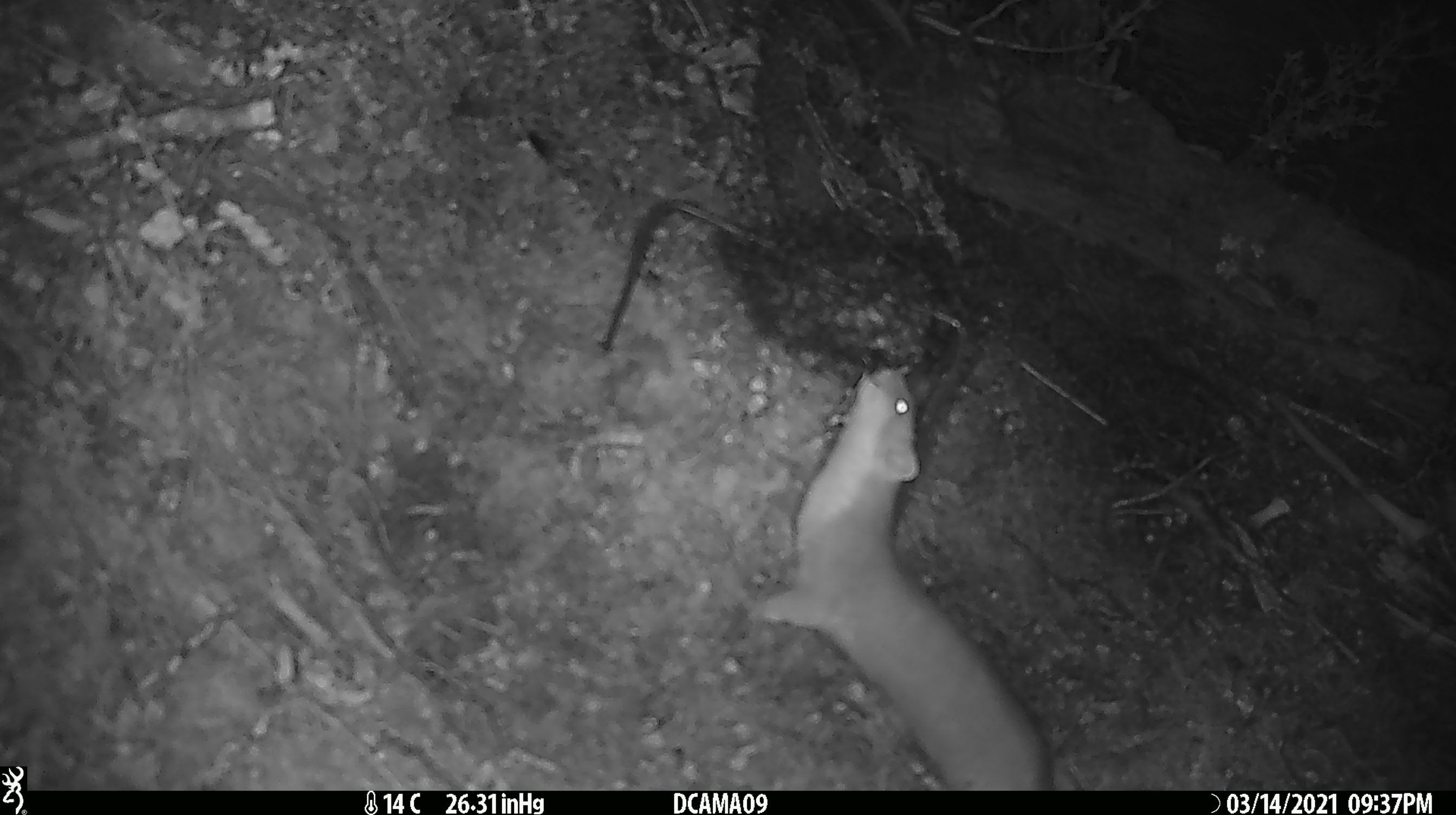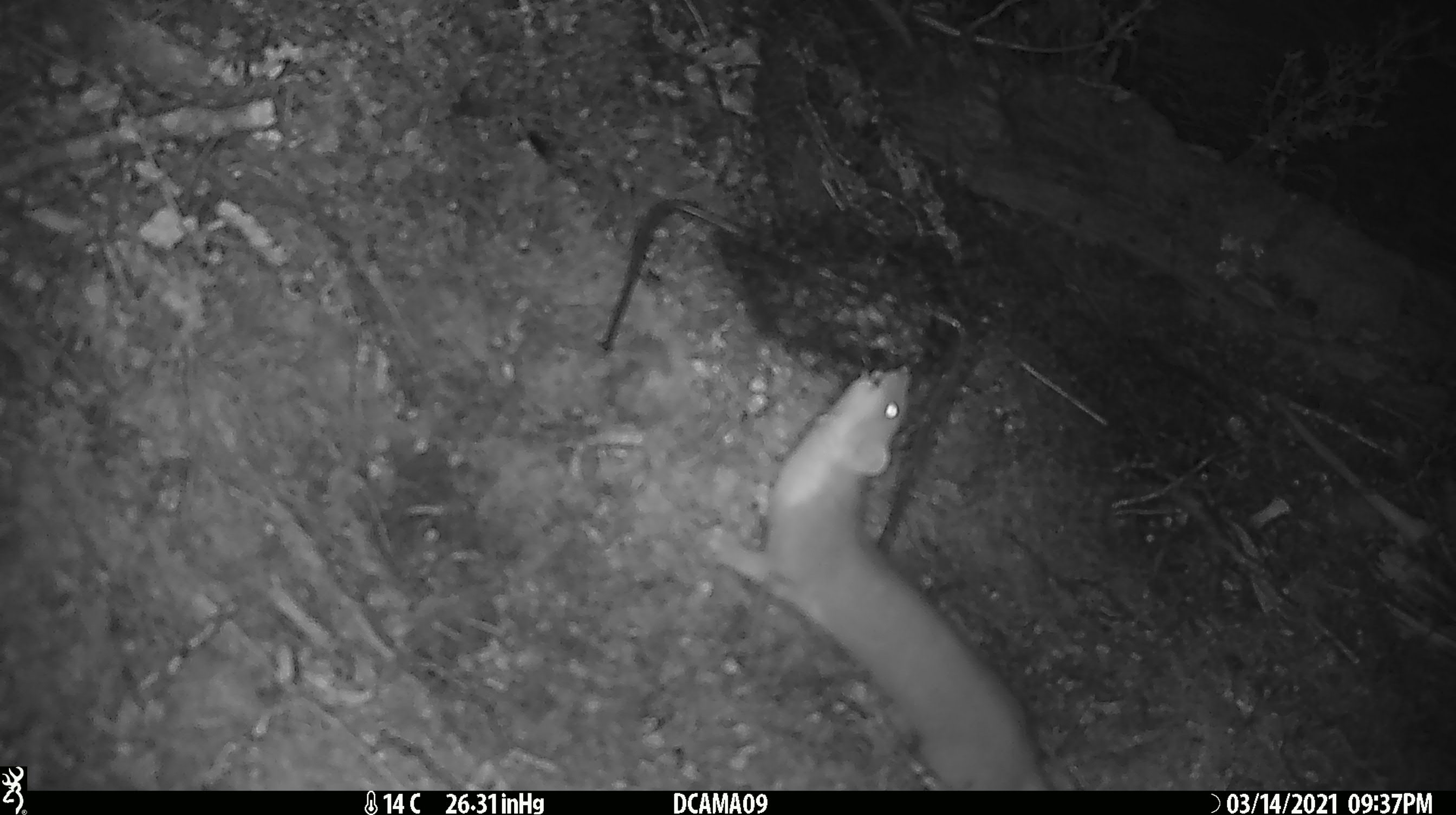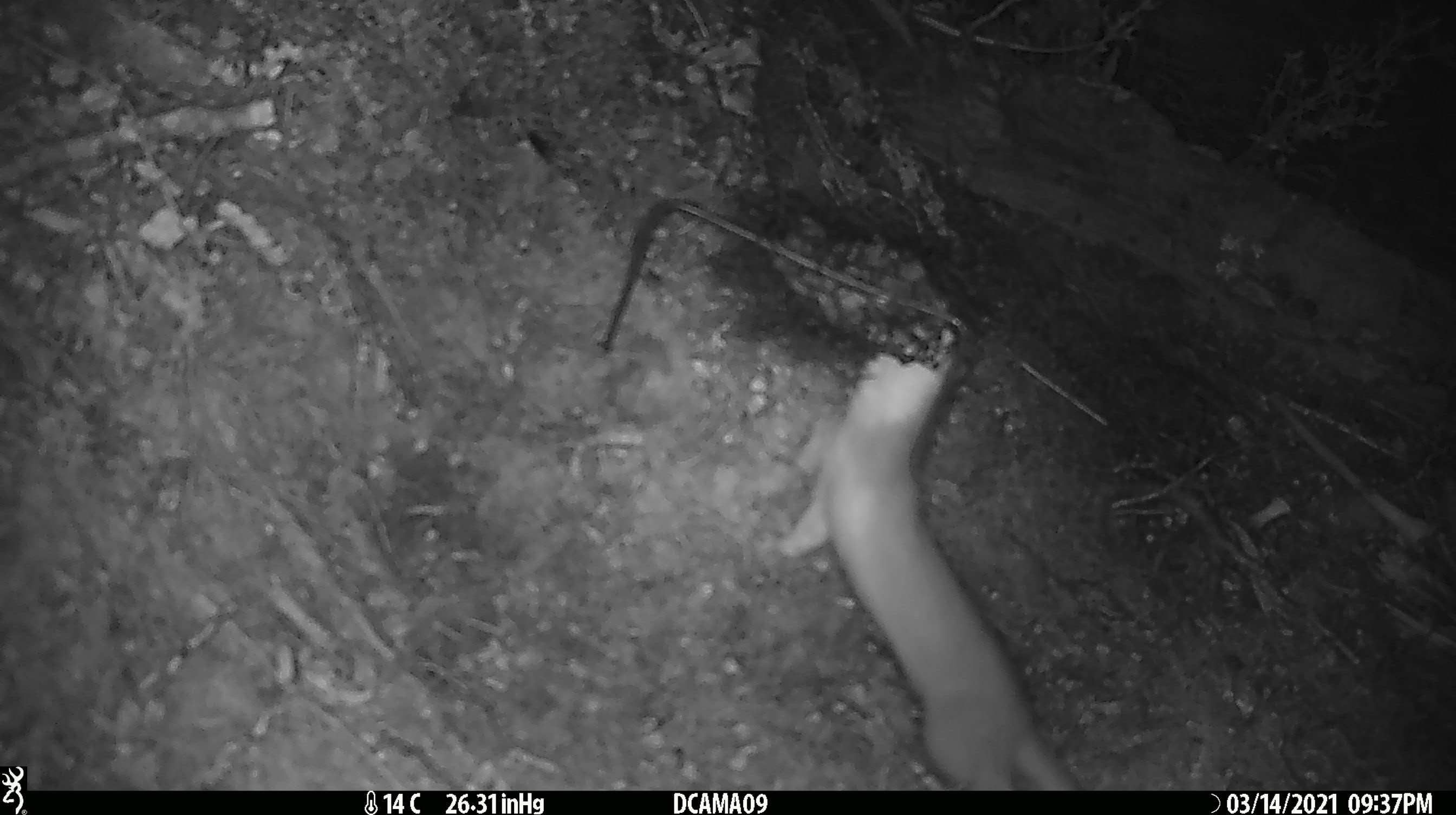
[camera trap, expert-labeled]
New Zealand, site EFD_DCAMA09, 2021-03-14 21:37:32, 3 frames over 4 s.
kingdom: Animalia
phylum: Chordata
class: Mammalia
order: Carnivora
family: Mustelidae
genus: Mustela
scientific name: Mustela erminea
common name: stoat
Stoat (Mustela erminea).